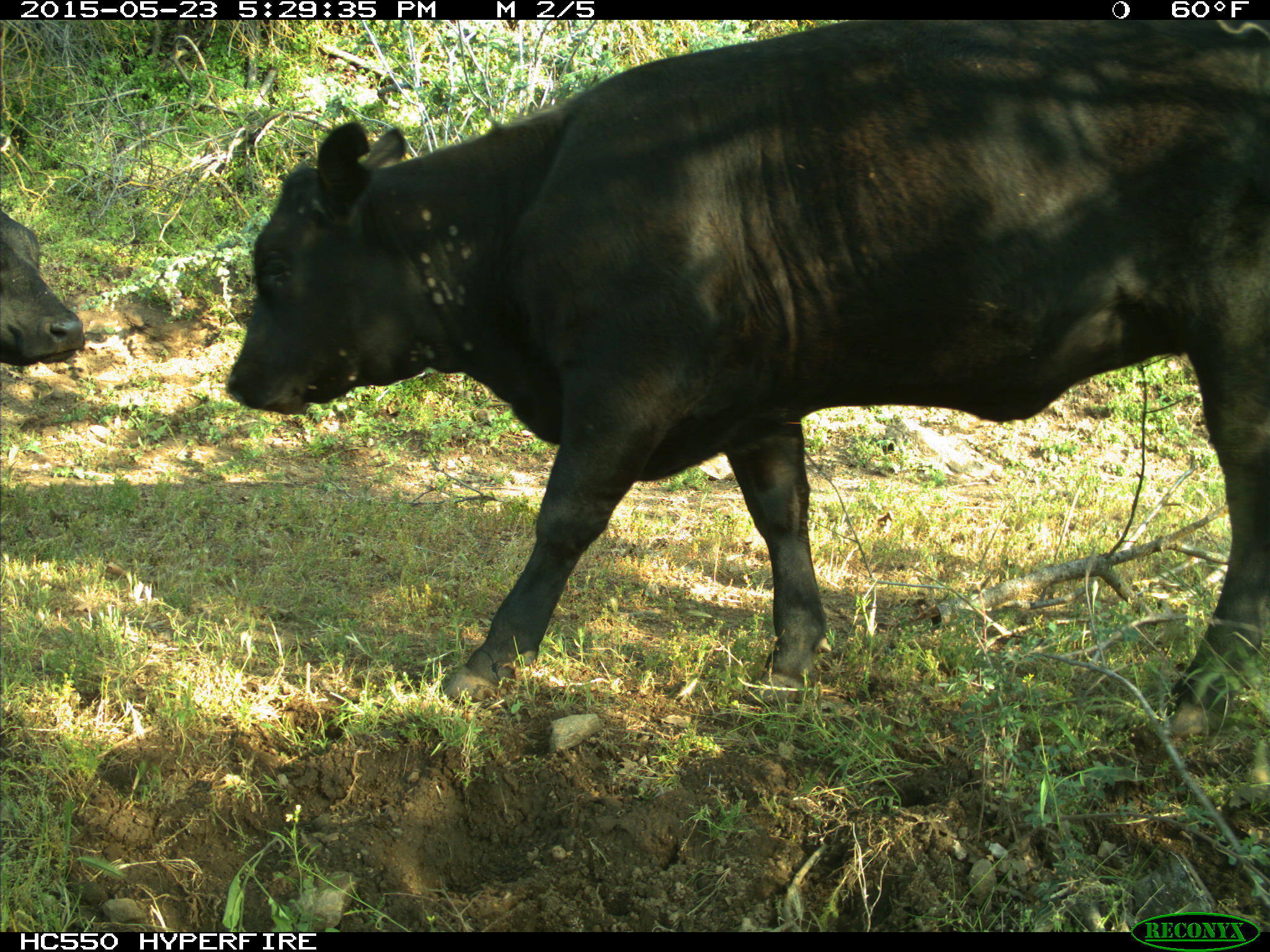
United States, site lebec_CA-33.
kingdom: Animalia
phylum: Chordata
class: Mammalia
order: Artiodactyla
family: Bovidae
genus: Bos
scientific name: Bos taurus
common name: domestic cow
Bos taurus (domestic cow).